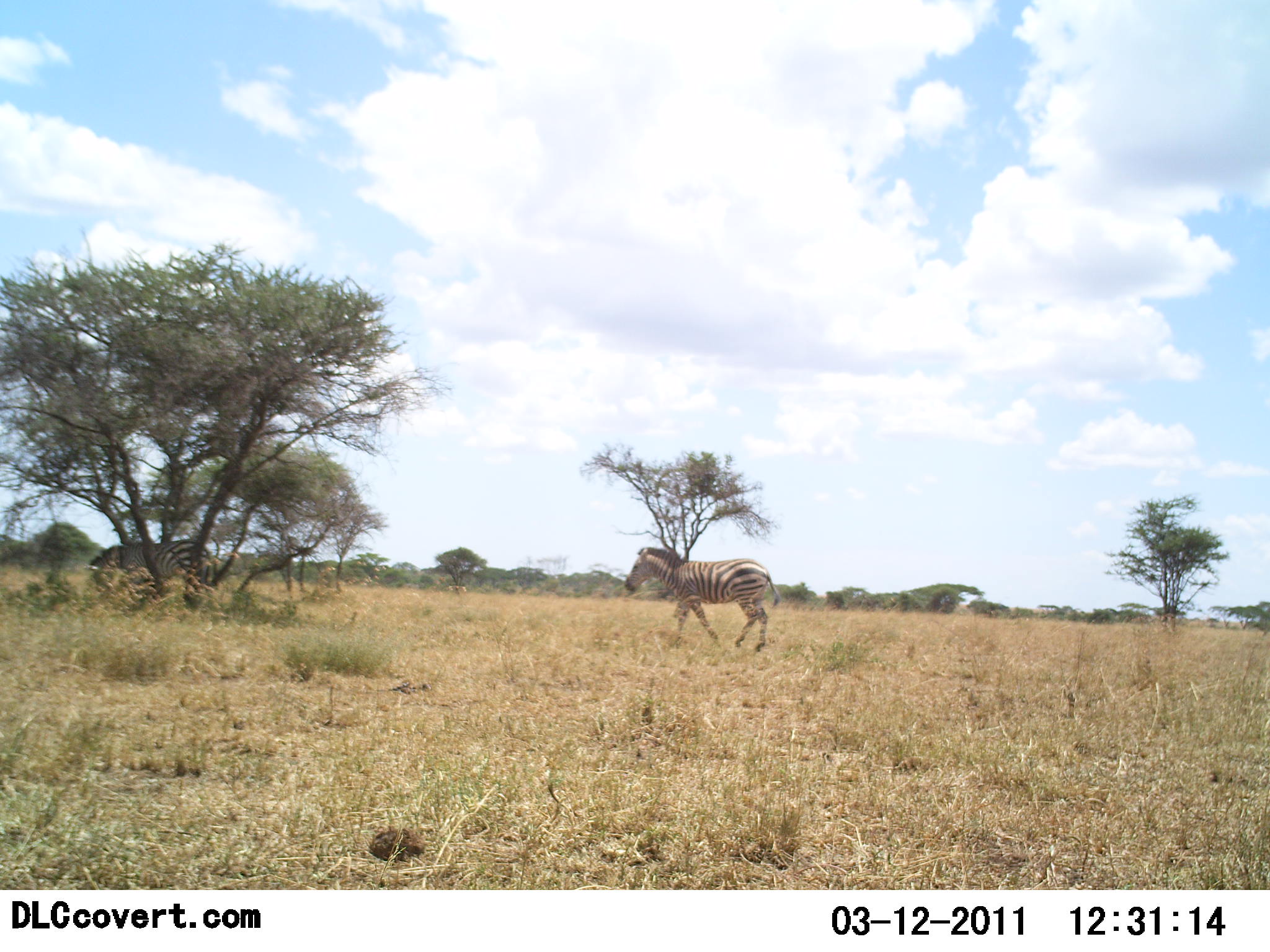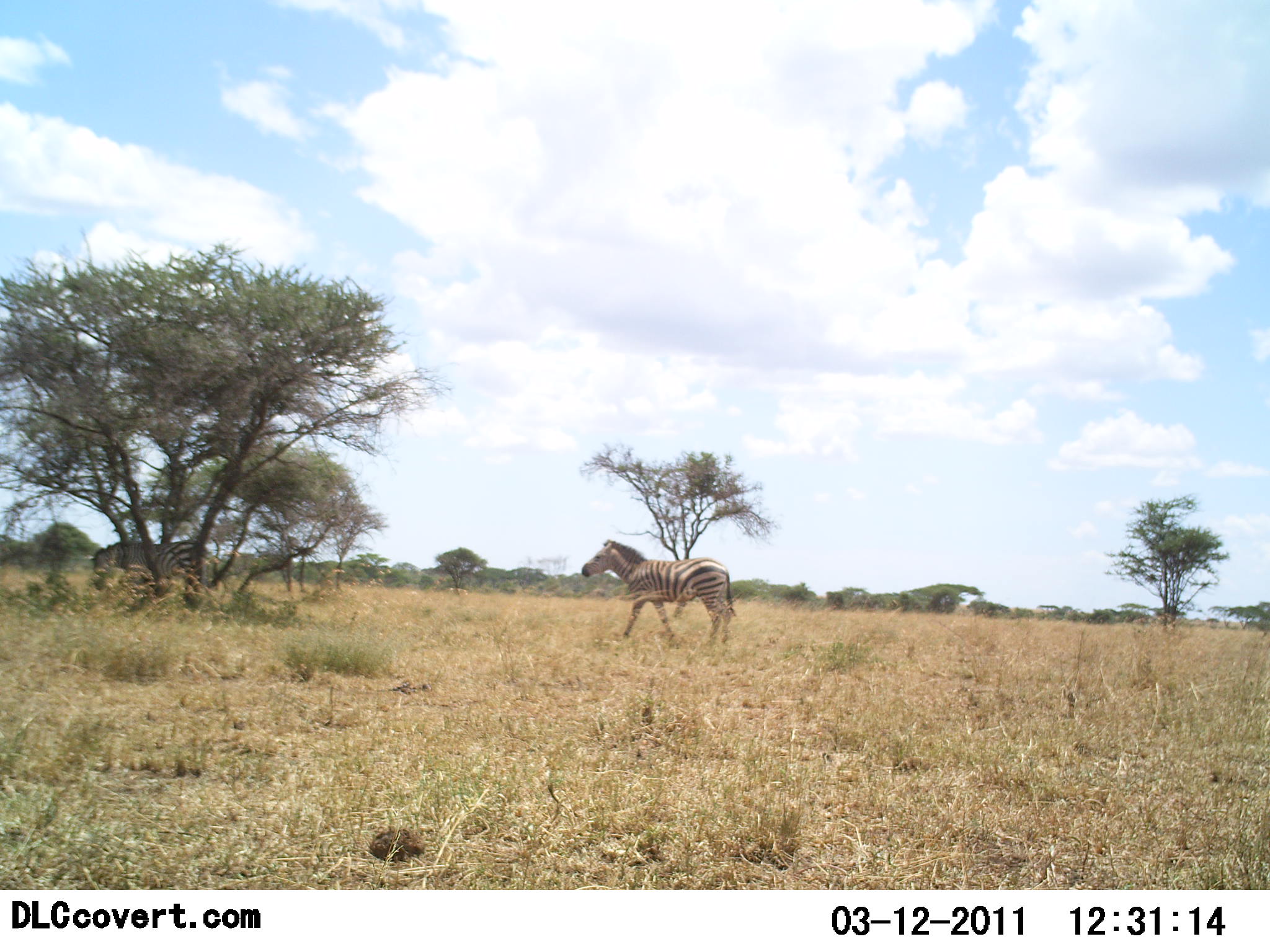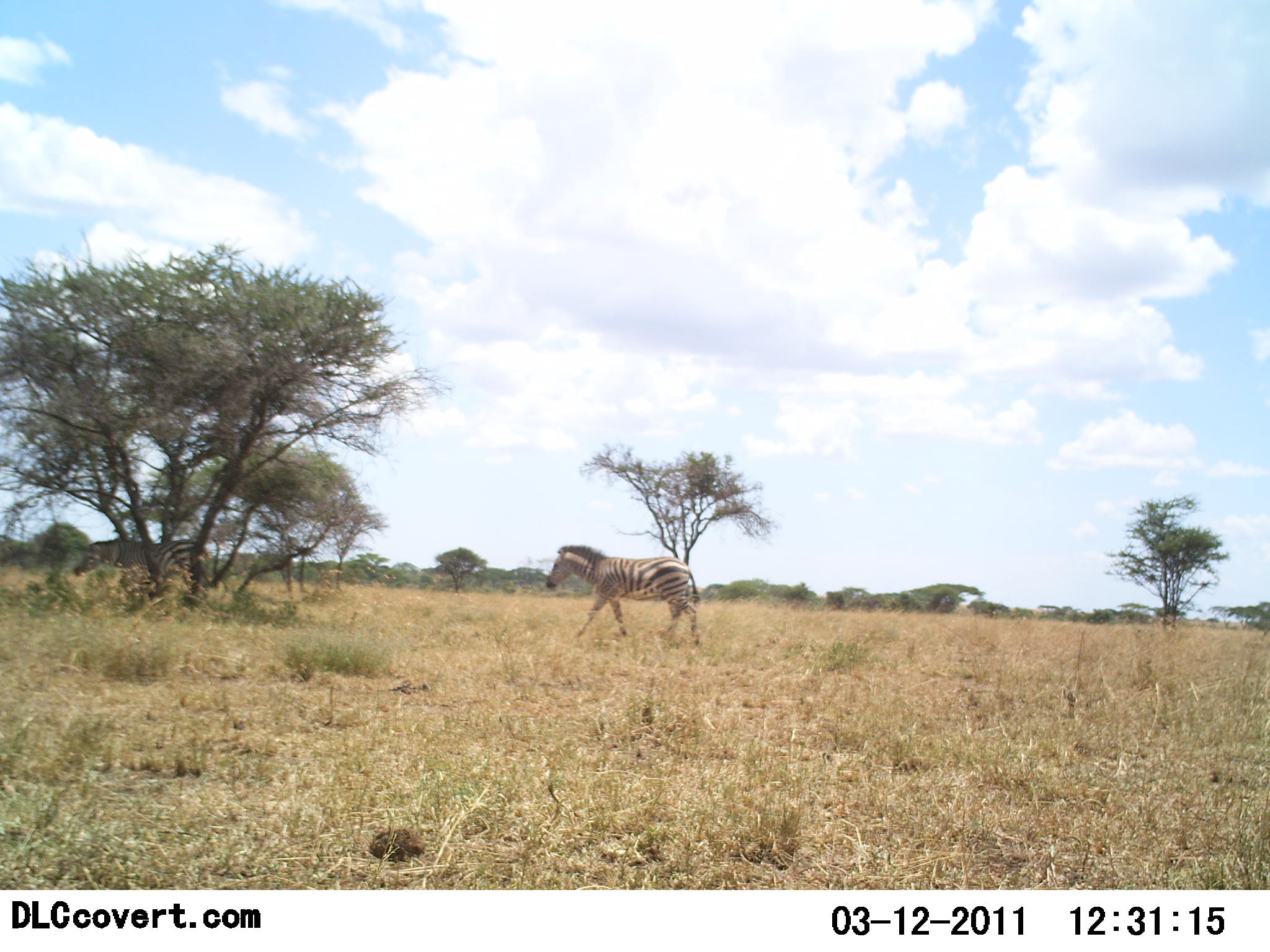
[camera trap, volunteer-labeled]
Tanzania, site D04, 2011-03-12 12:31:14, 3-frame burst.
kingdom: Animalia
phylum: Chordata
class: Mammalia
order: Perissodactyla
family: Equidae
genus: Equus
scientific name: Equus quagga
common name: plains zebra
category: zebra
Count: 2.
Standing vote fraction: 33%.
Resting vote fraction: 0%.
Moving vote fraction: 92%.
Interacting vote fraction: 0%.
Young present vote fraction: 0%.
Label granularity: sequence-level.